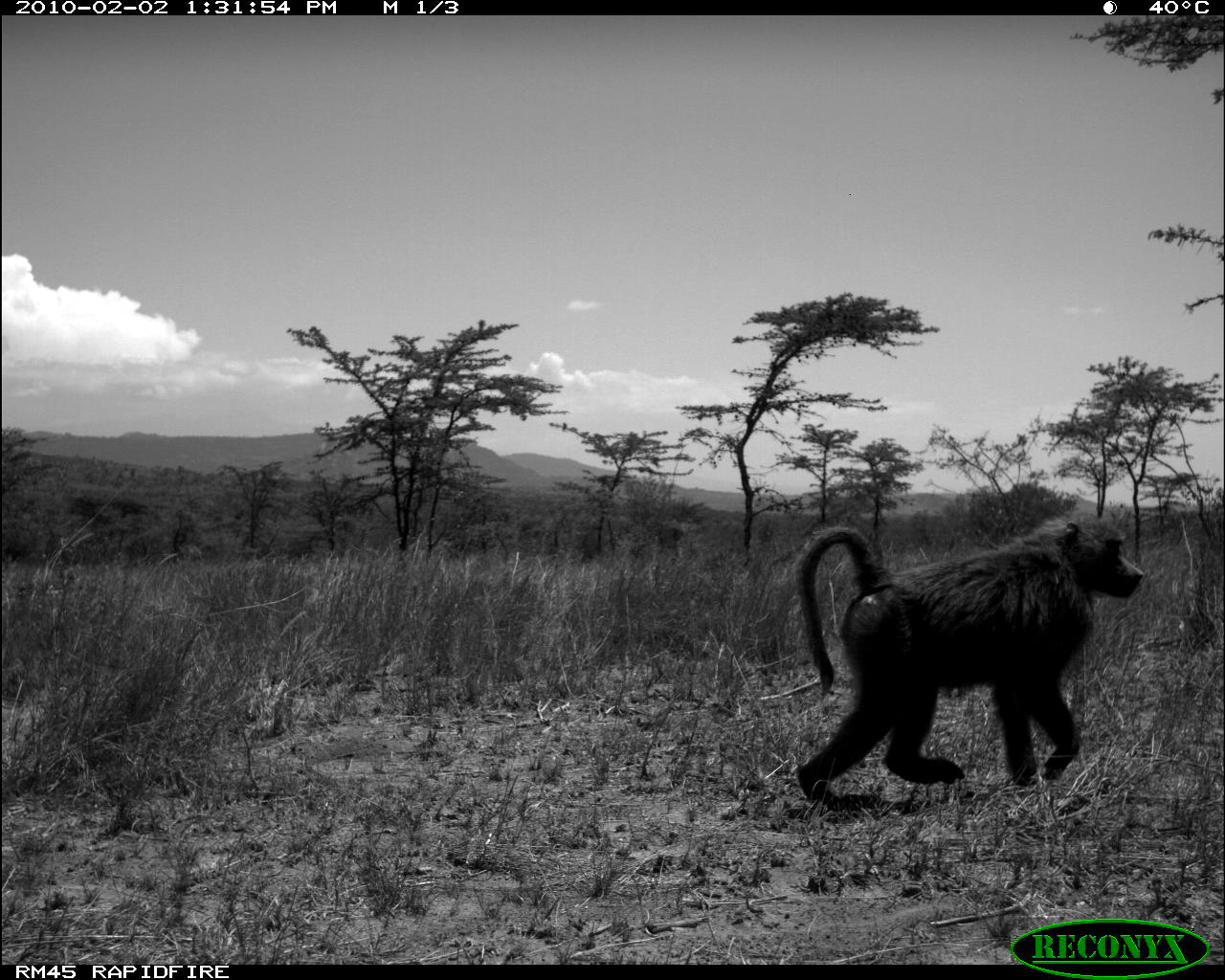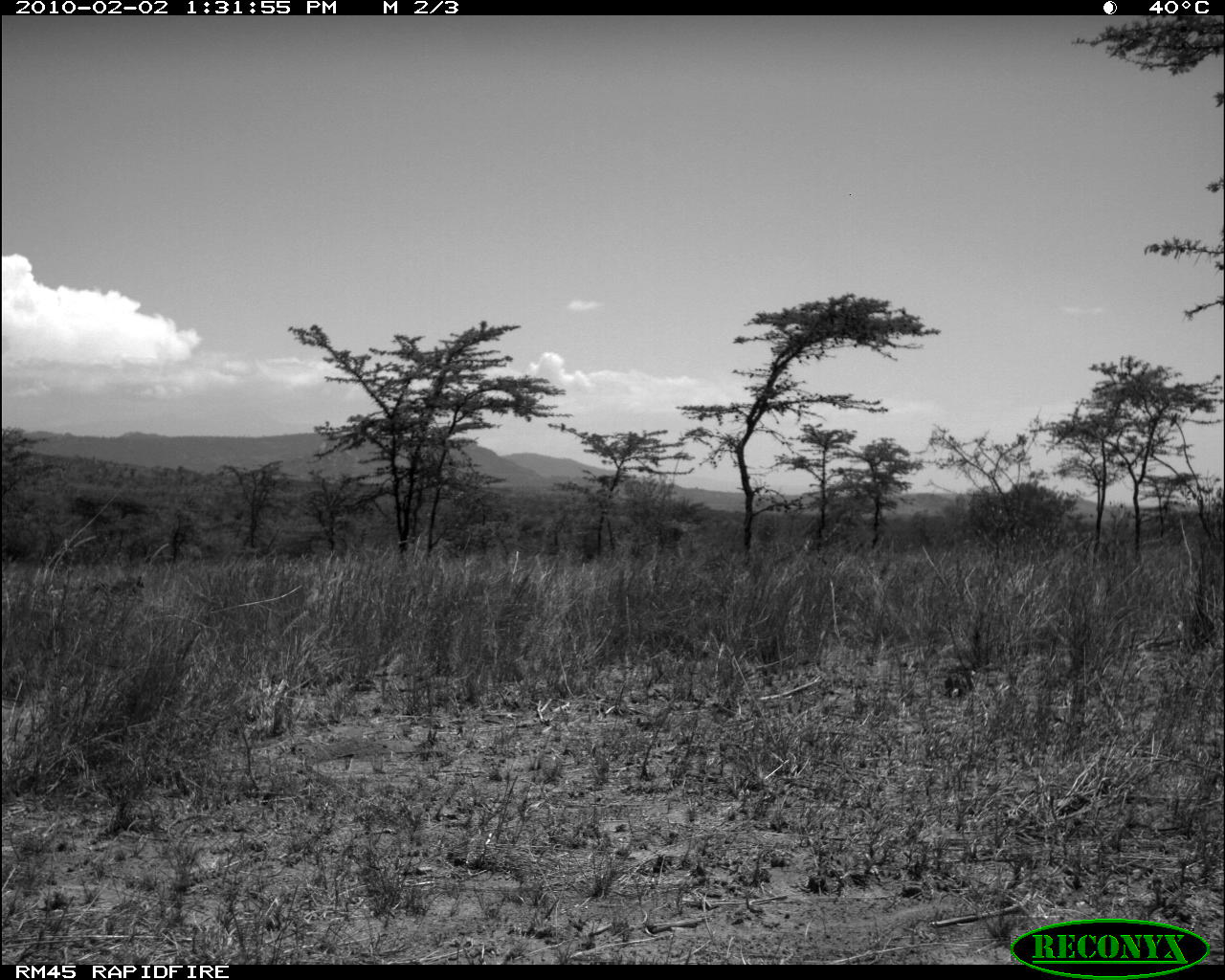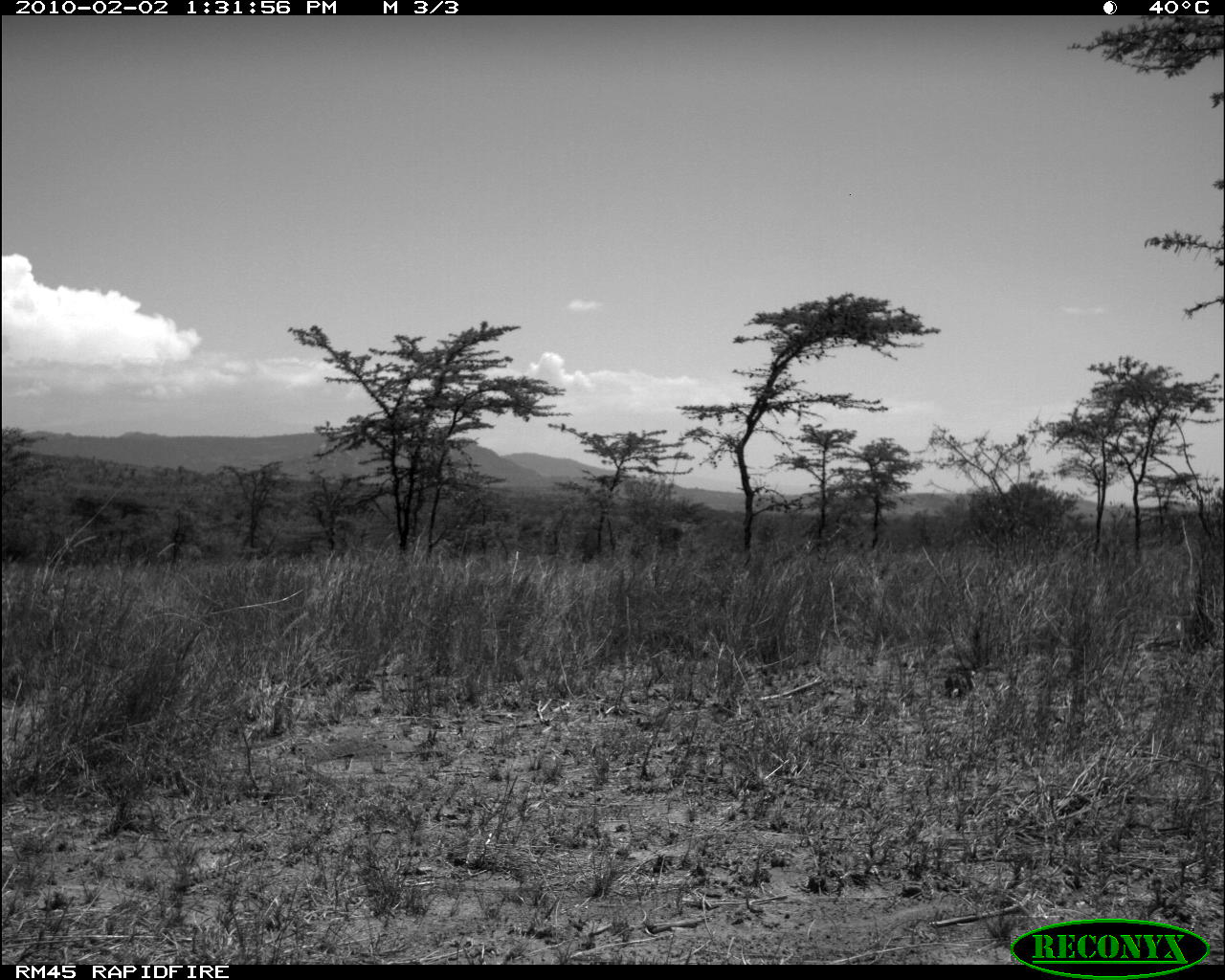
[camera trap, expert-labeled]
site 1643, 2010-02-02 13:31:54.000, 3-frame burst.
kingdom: Animalia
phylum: Chordata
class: Mammalia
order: Primates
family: Cercopithecidae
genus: Papio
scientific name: Papio anubis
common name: olive baboon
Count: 1.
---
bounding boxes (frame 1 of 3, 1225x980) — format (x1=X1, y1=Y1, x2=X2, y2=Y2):
papio anubis: (x1=791, y1=512, x2=1145, y2=811)